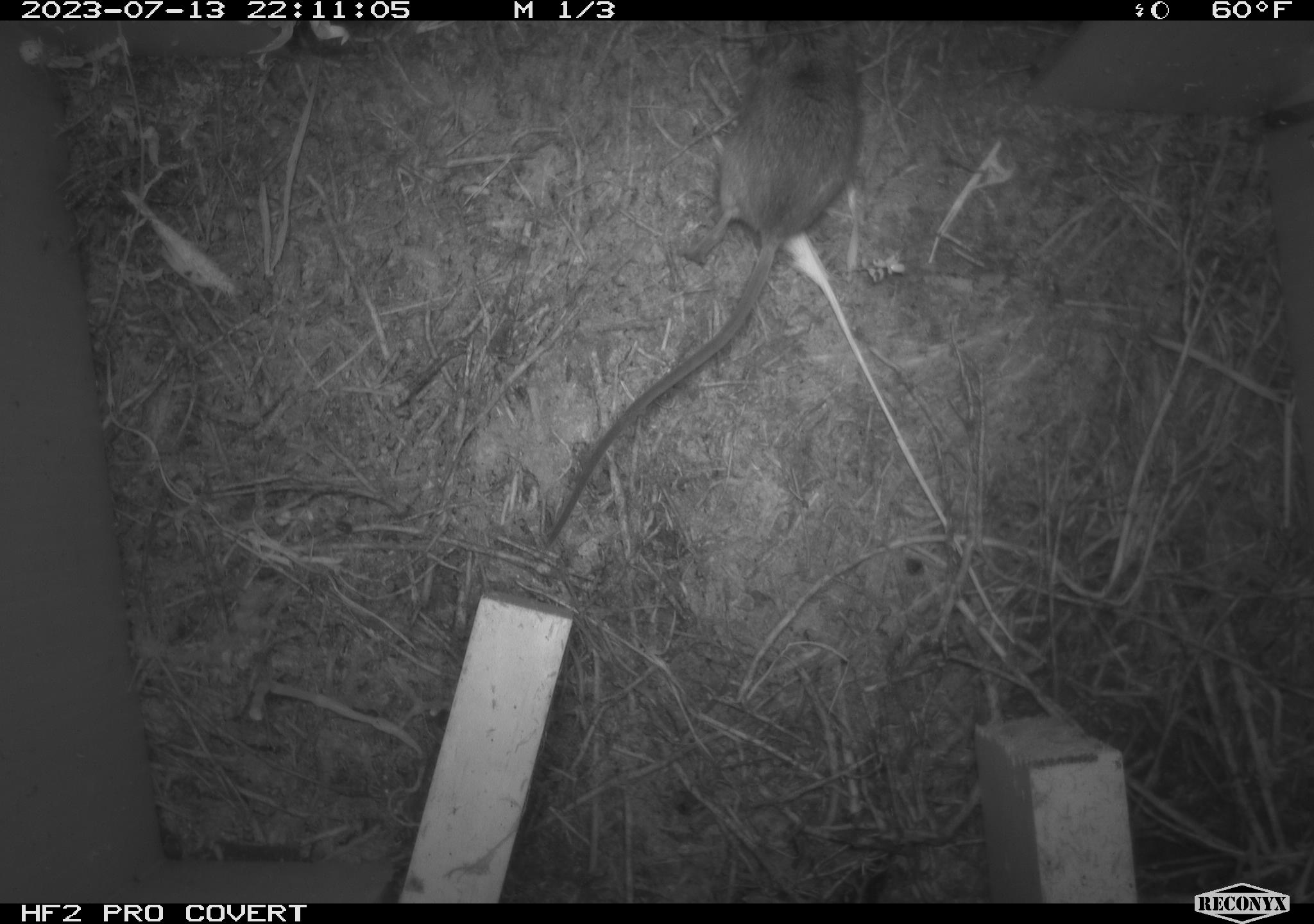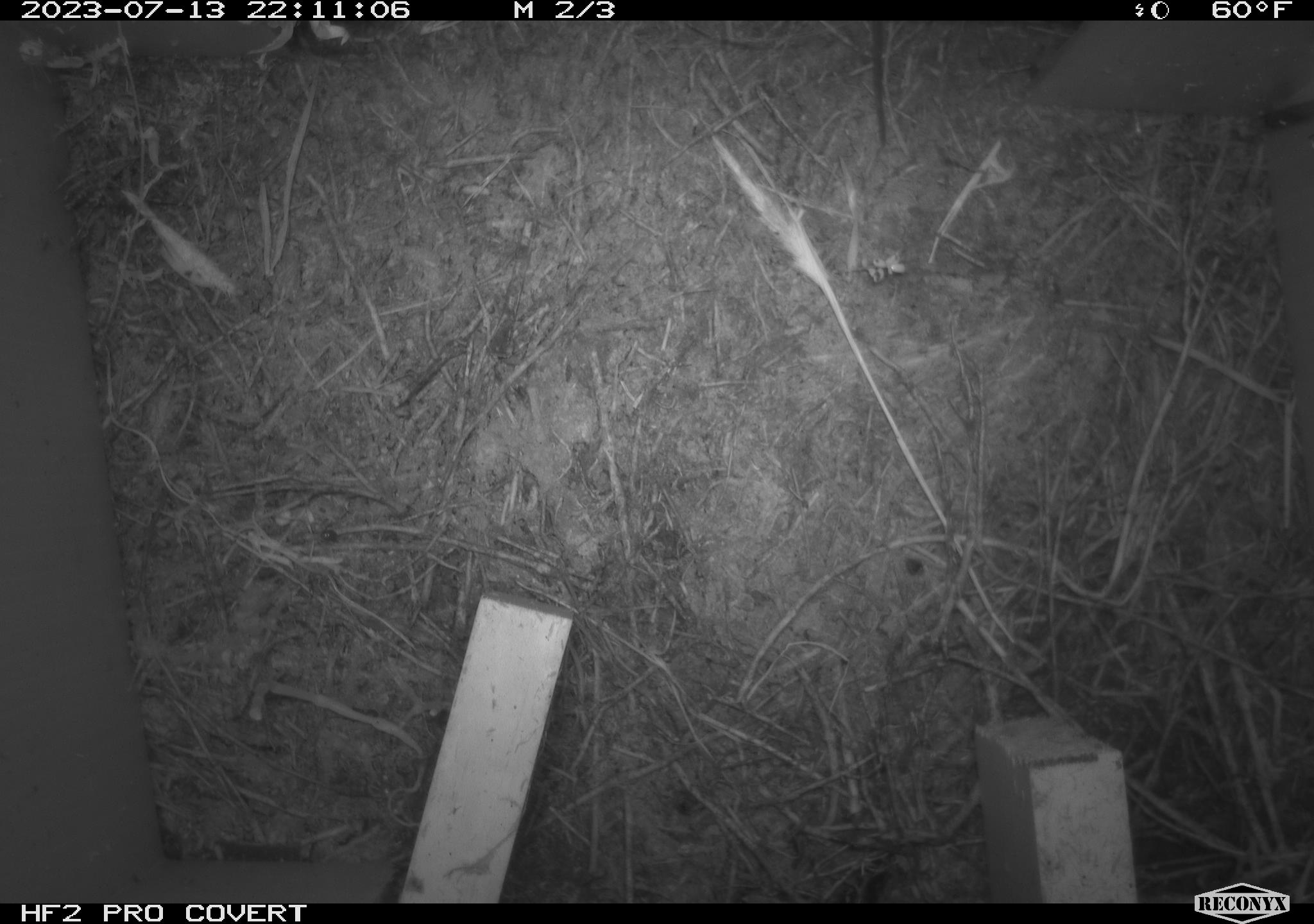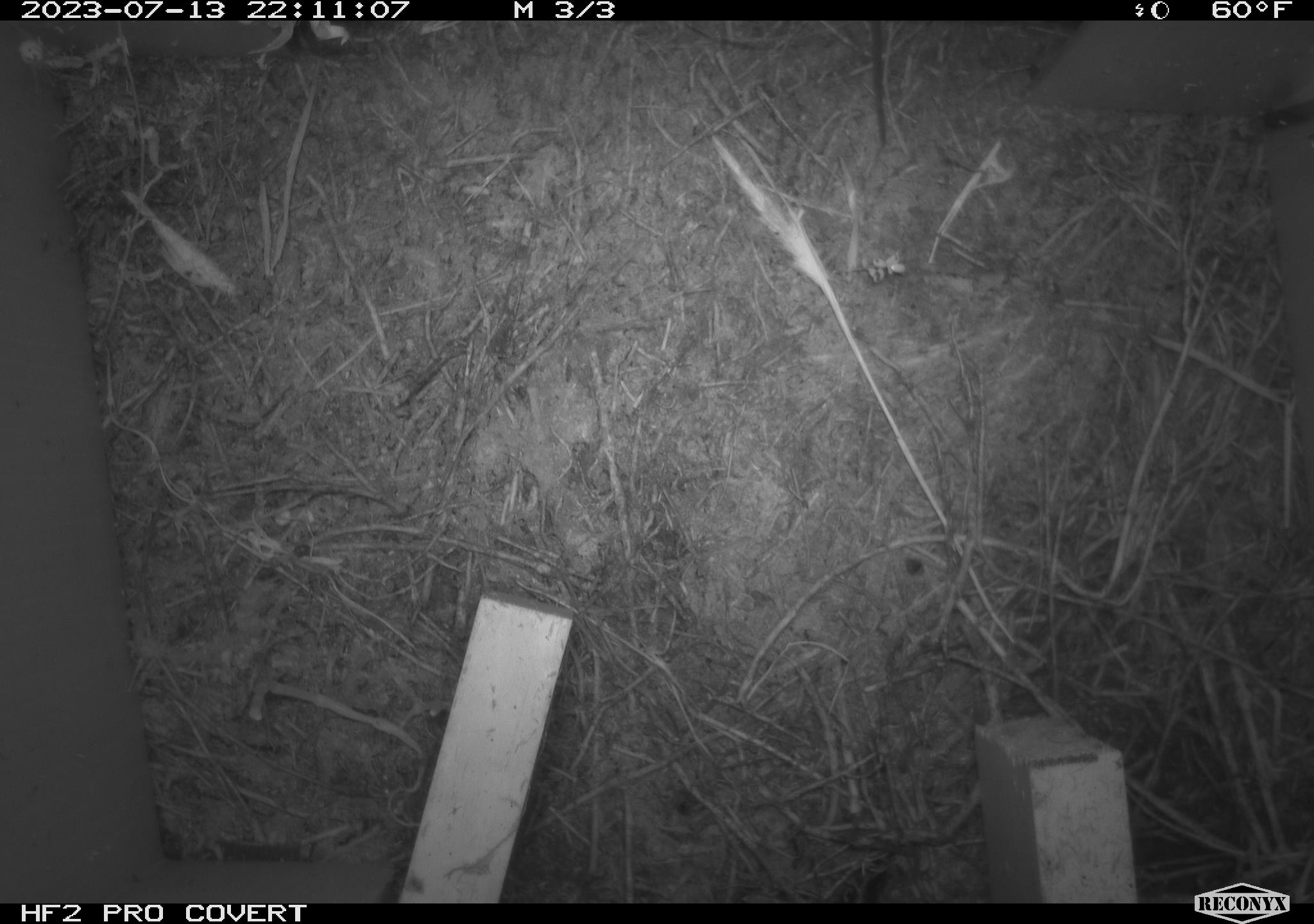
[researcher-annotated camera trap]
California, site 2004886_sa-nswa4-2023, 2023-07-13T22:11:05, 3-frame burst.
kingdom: Animalia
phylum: Chordata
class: Mammalia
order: Rodentia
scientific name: Rodentia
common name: mouse species